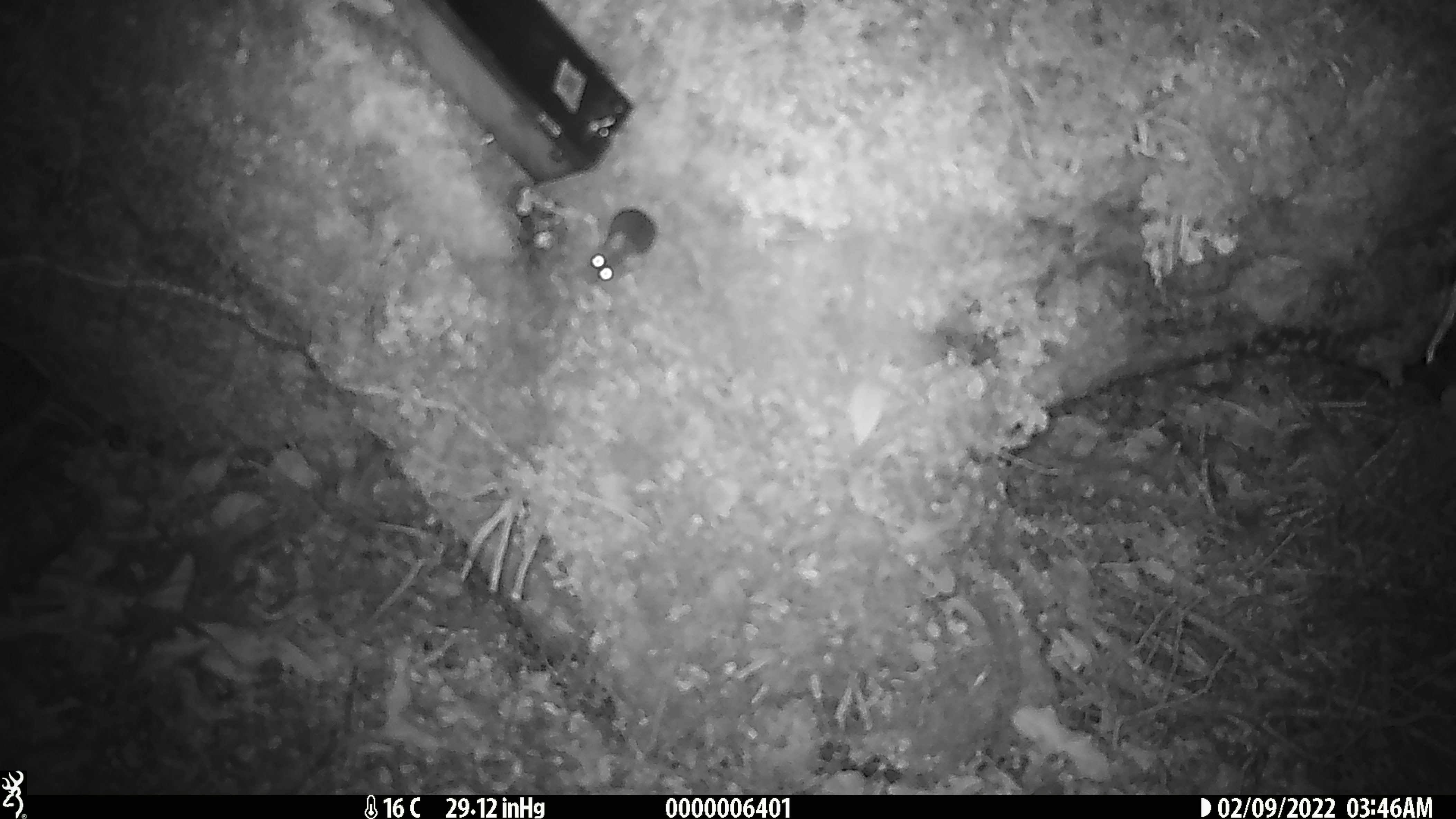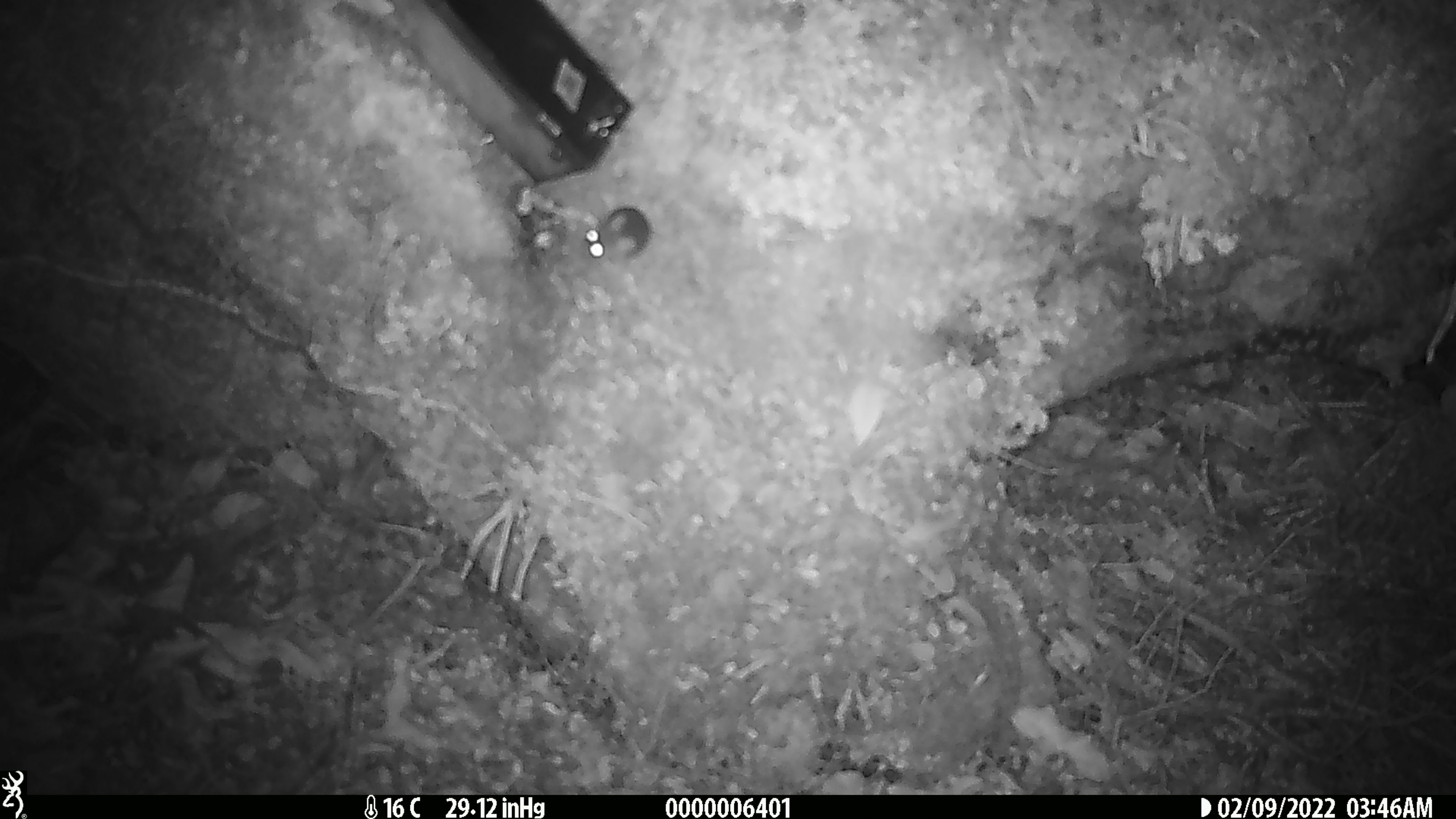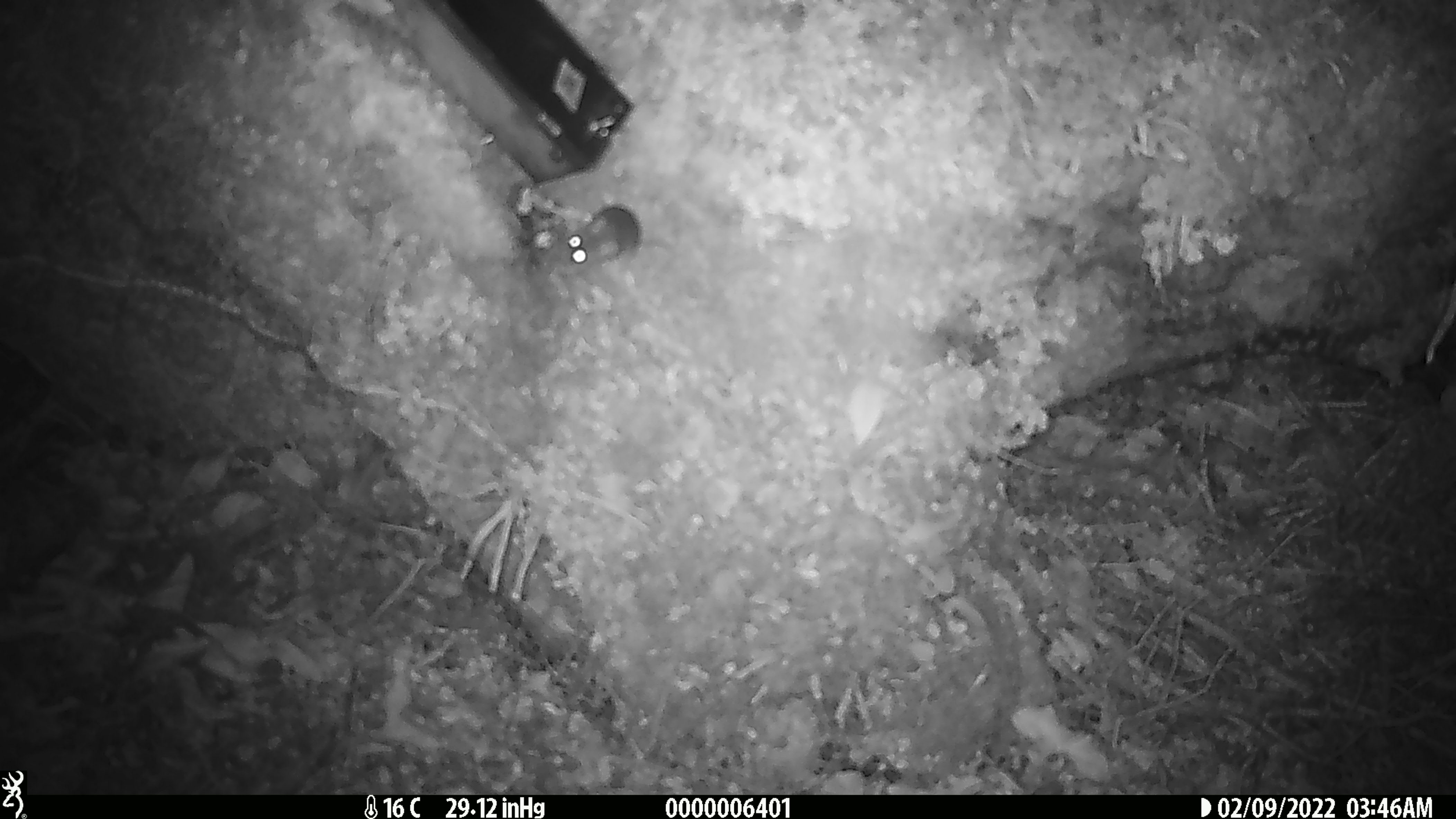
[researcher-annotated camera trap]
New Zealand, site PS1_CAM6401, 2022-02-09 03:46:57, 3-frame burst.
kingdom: Animalia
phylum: Chordata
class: Mammalia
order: Rodentia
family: Muridae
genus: Mus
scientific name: Mus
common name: mouse